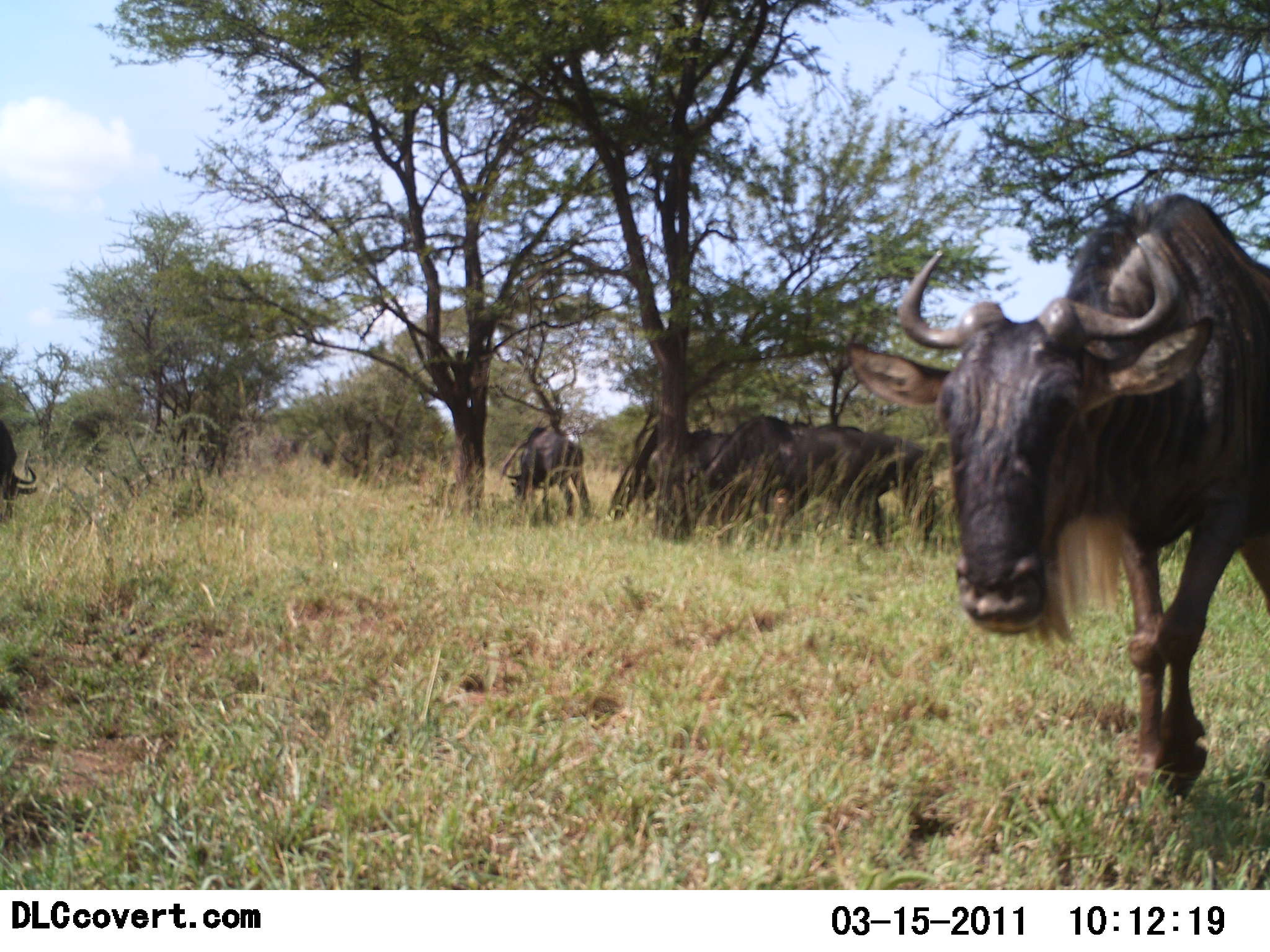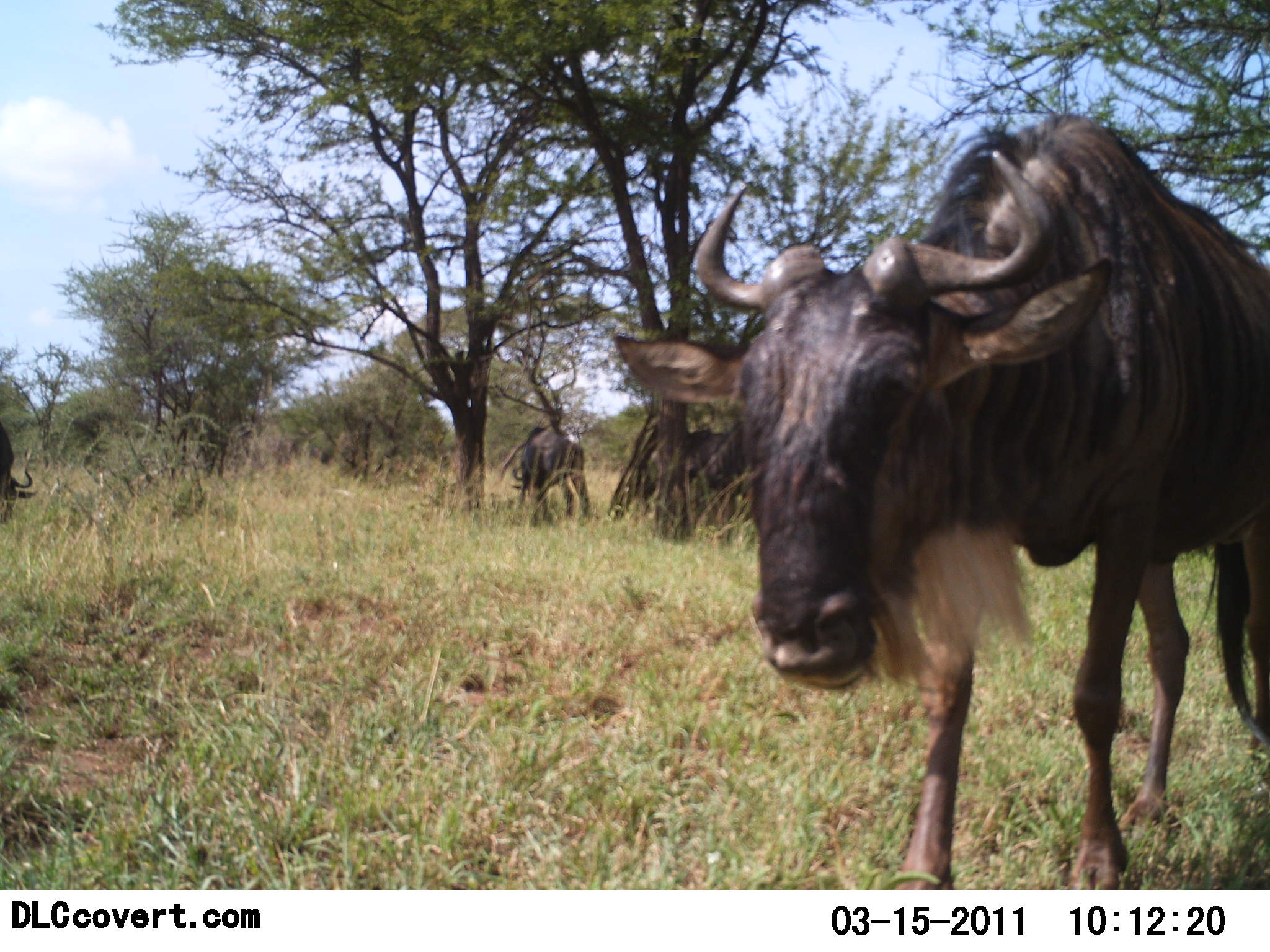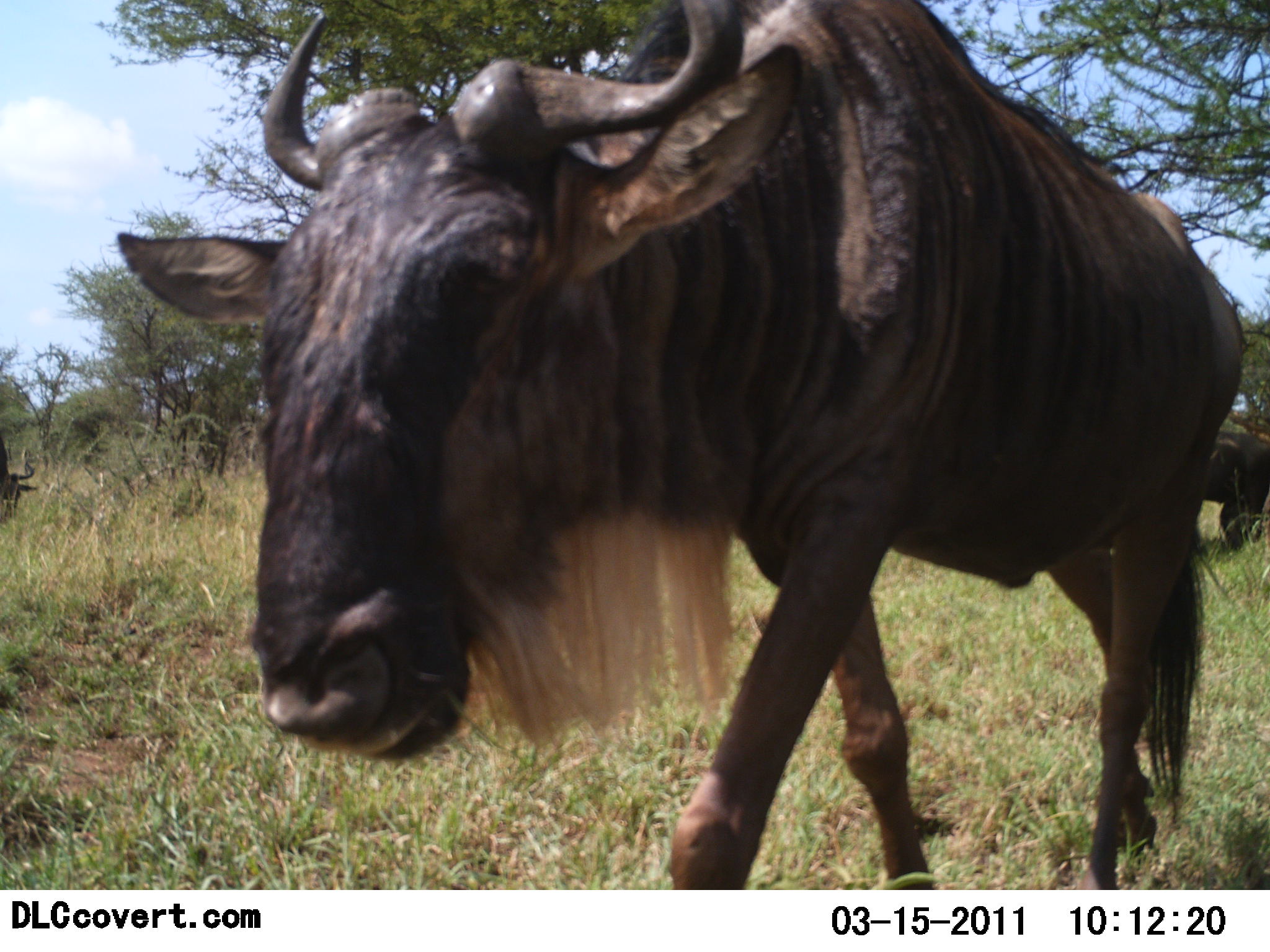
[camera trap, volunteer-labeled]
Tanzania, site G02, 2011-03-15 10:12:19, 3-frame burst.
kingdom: Animalia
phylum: Chordata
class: Mammalia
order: Artiodactyla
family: Bovidae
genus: Connochaetes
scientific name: Connochaetes taurinus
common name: blue wildebeest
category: wildebeest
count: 5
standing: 27%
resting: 18%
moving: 82%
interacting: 9%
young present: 0%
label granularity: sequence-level